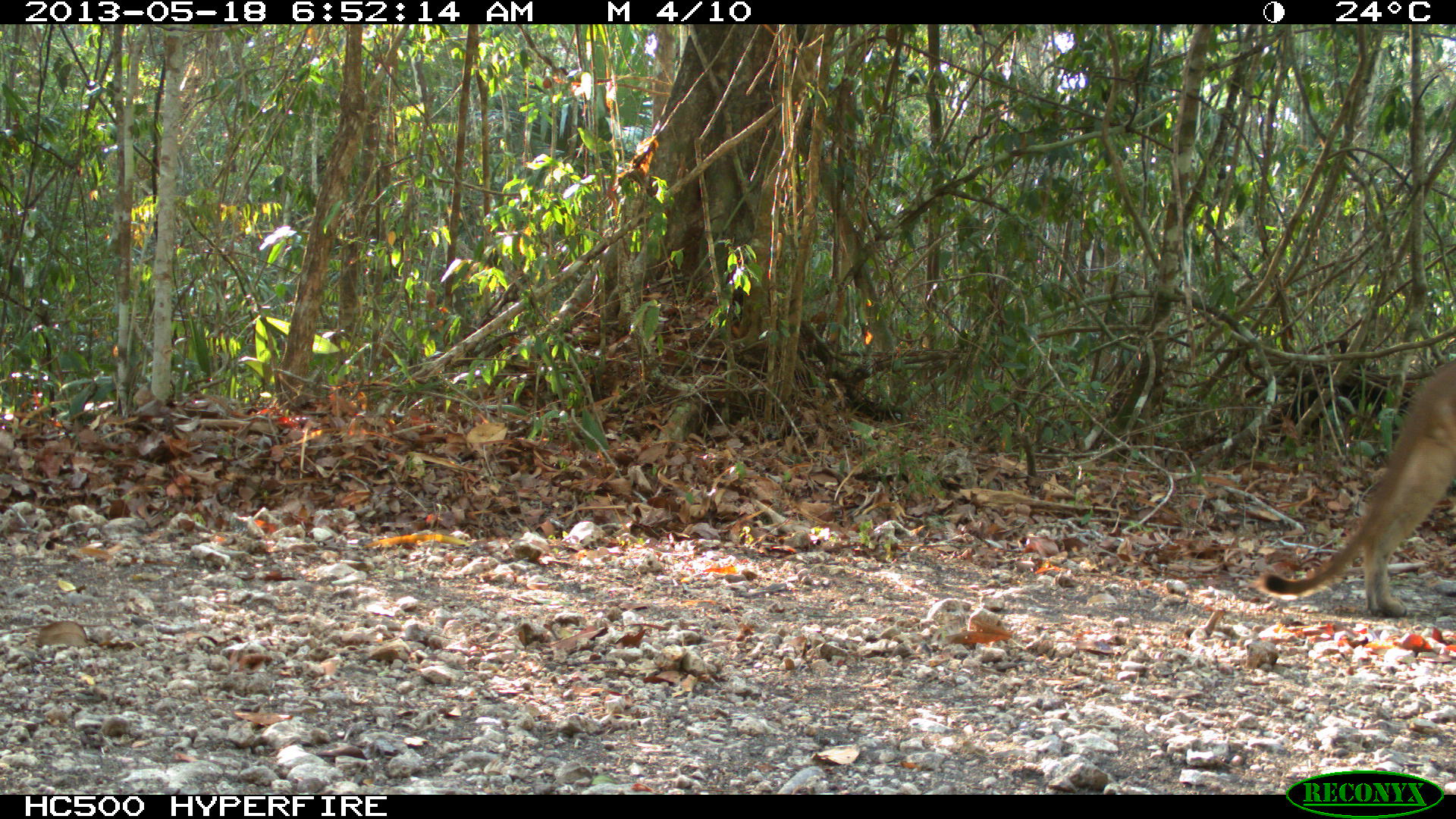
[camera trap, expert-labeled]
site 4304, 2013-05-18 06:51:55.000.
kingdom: Animalia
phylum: Chordata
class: Mammalia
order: Carnivora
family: Felidae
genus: Puma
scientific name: Puma concolor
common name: mountain lion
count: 1